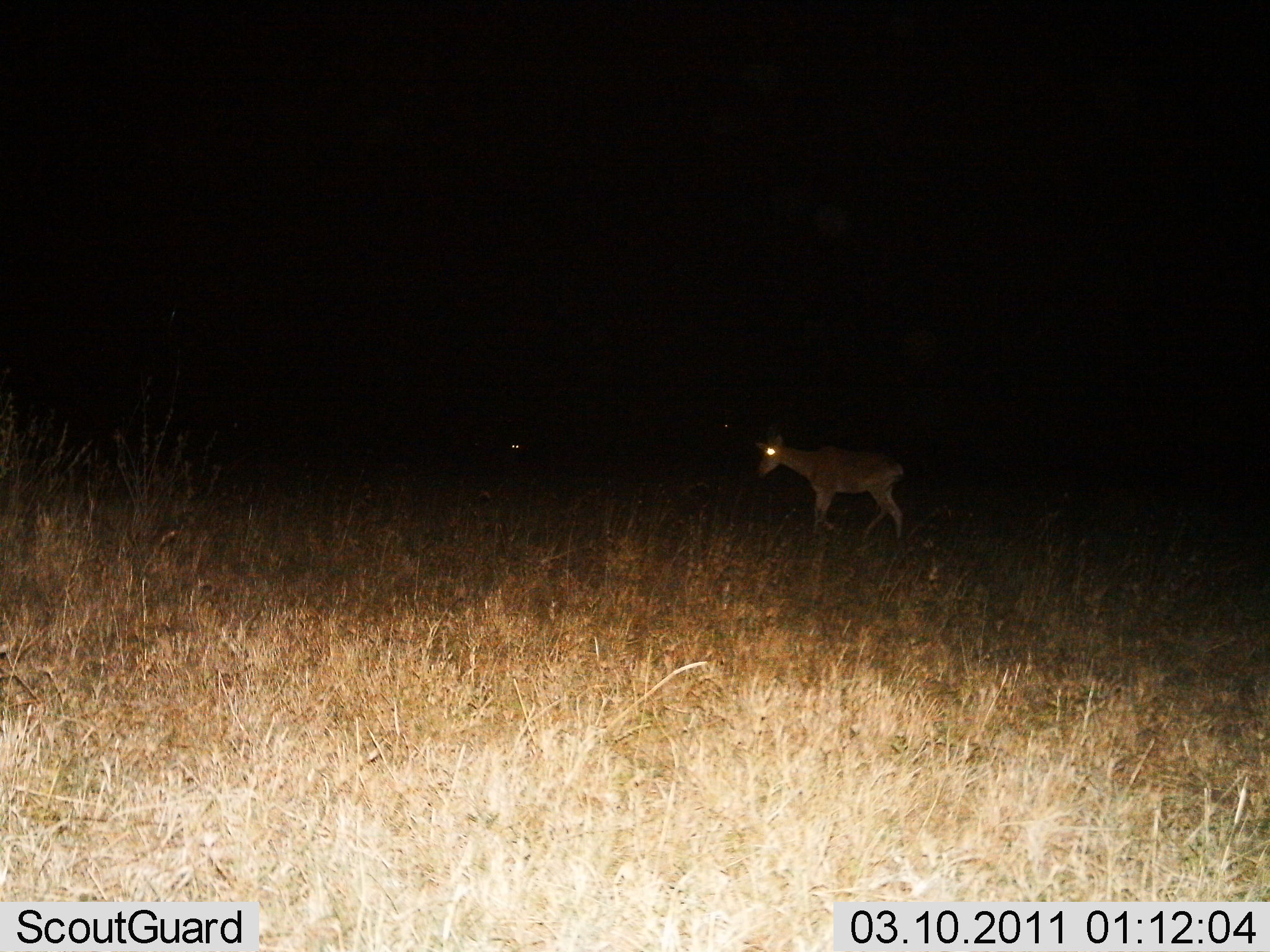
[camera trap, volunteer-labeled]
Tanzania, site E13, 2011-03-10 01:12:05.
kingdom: Animalia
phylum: Chordata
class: Mammalia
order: Artiodactyla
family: Bovidae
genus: Alcelaphus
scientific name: Alcelaphus buselaphus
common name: hartebeest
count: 1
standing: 40%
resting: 0%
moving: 60%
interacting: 0%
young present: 20%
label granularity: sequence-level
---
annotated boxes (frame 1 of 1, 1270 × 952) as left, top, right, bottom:
animal: 752, 432, 908, 548